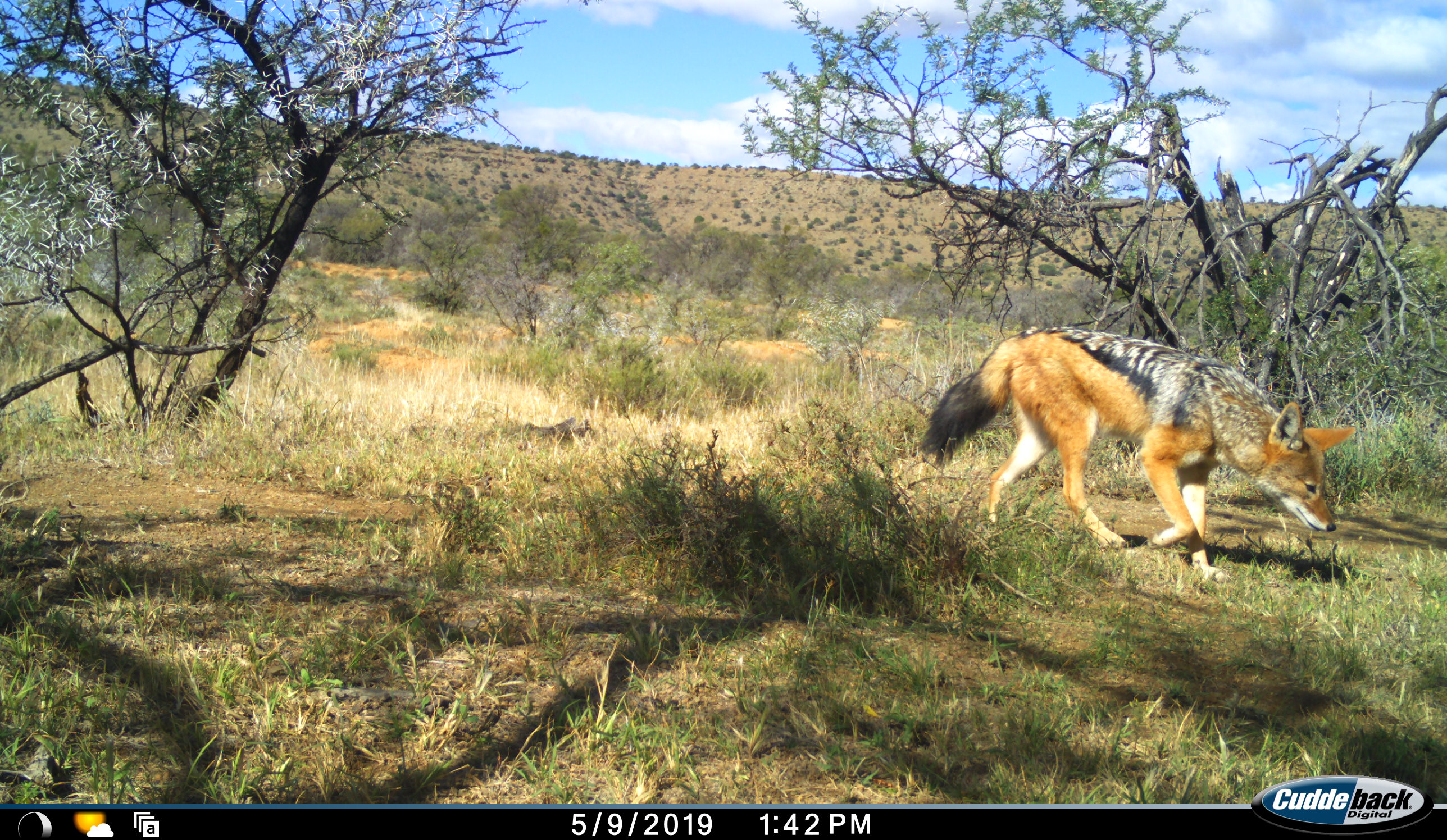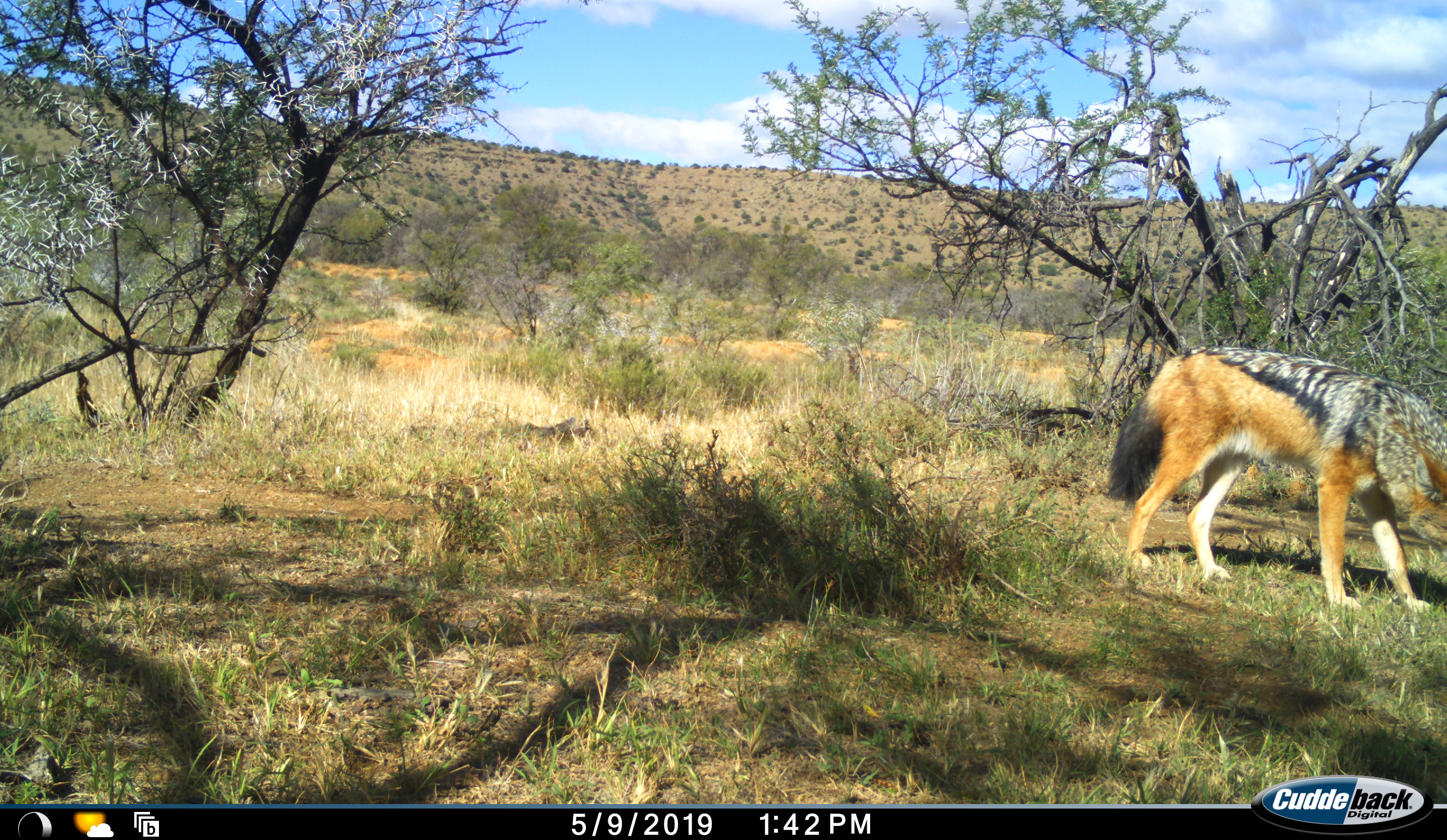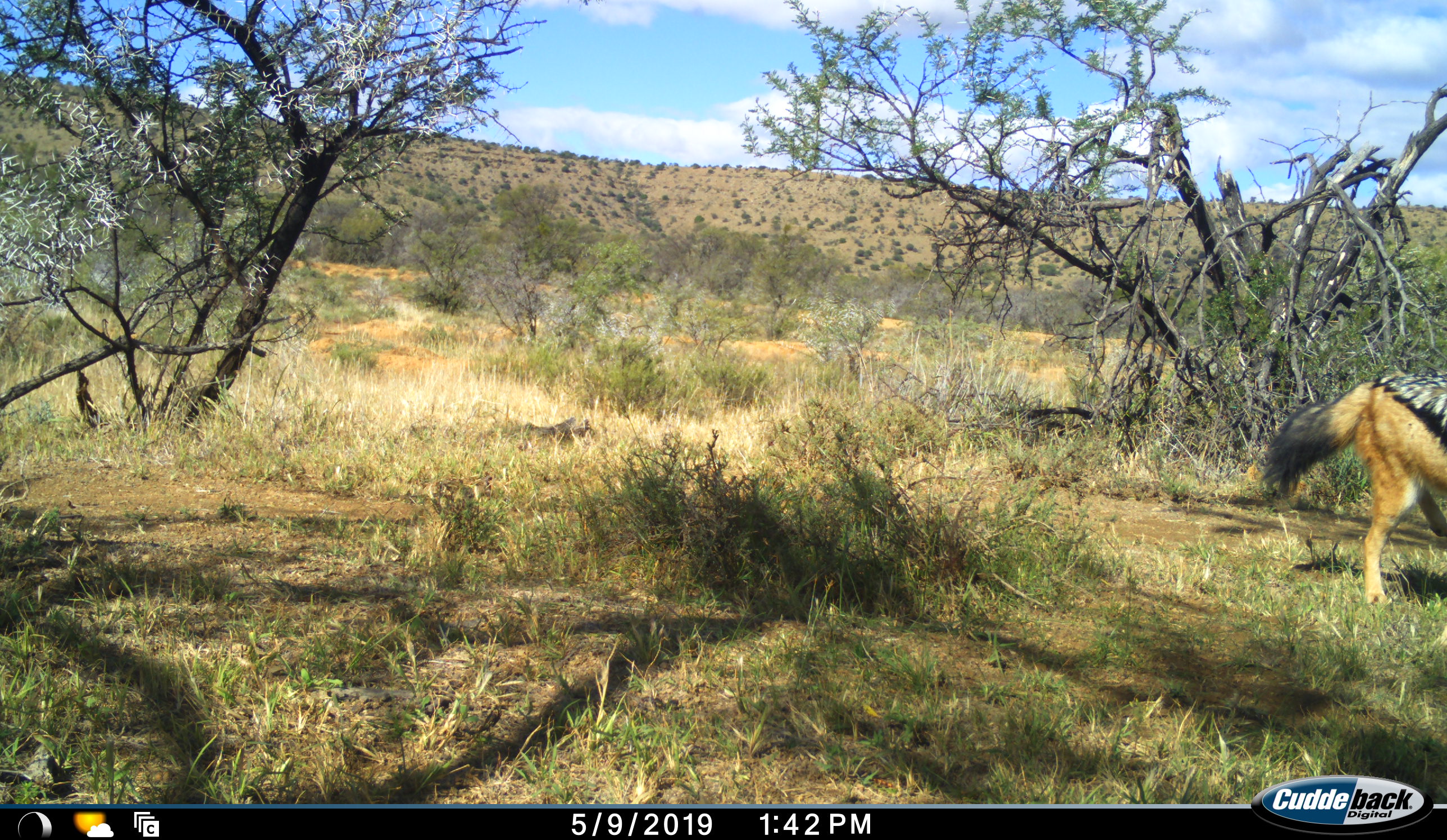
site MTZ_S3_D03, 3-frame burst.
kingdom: Animalia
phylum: Chordata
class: Mammalia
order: Carnivora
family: Canidae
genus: Lupulella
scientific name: Lupulella mesomelas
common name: black-backed jackal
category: jackalblackbacked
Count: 1.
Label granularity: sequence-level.